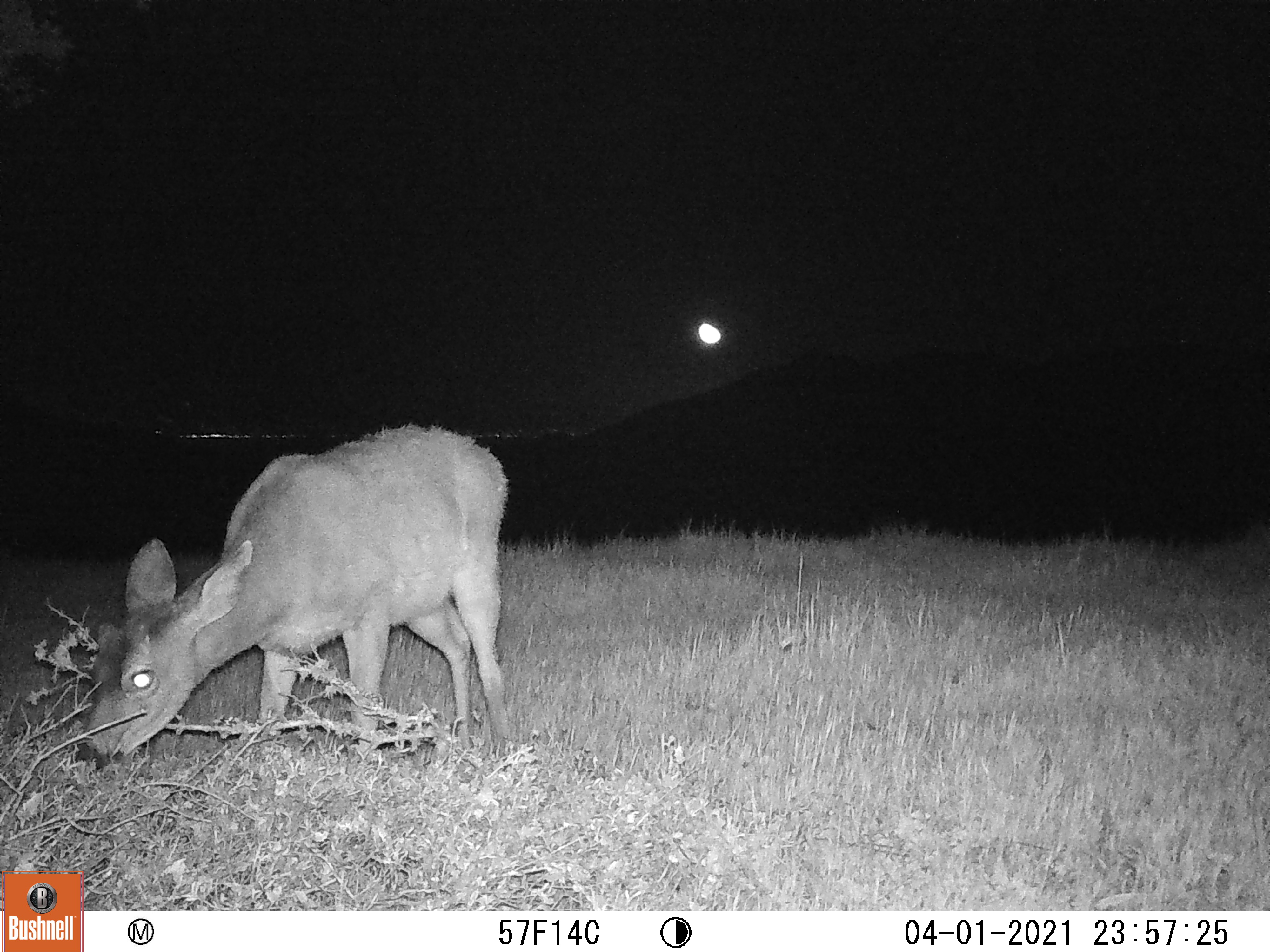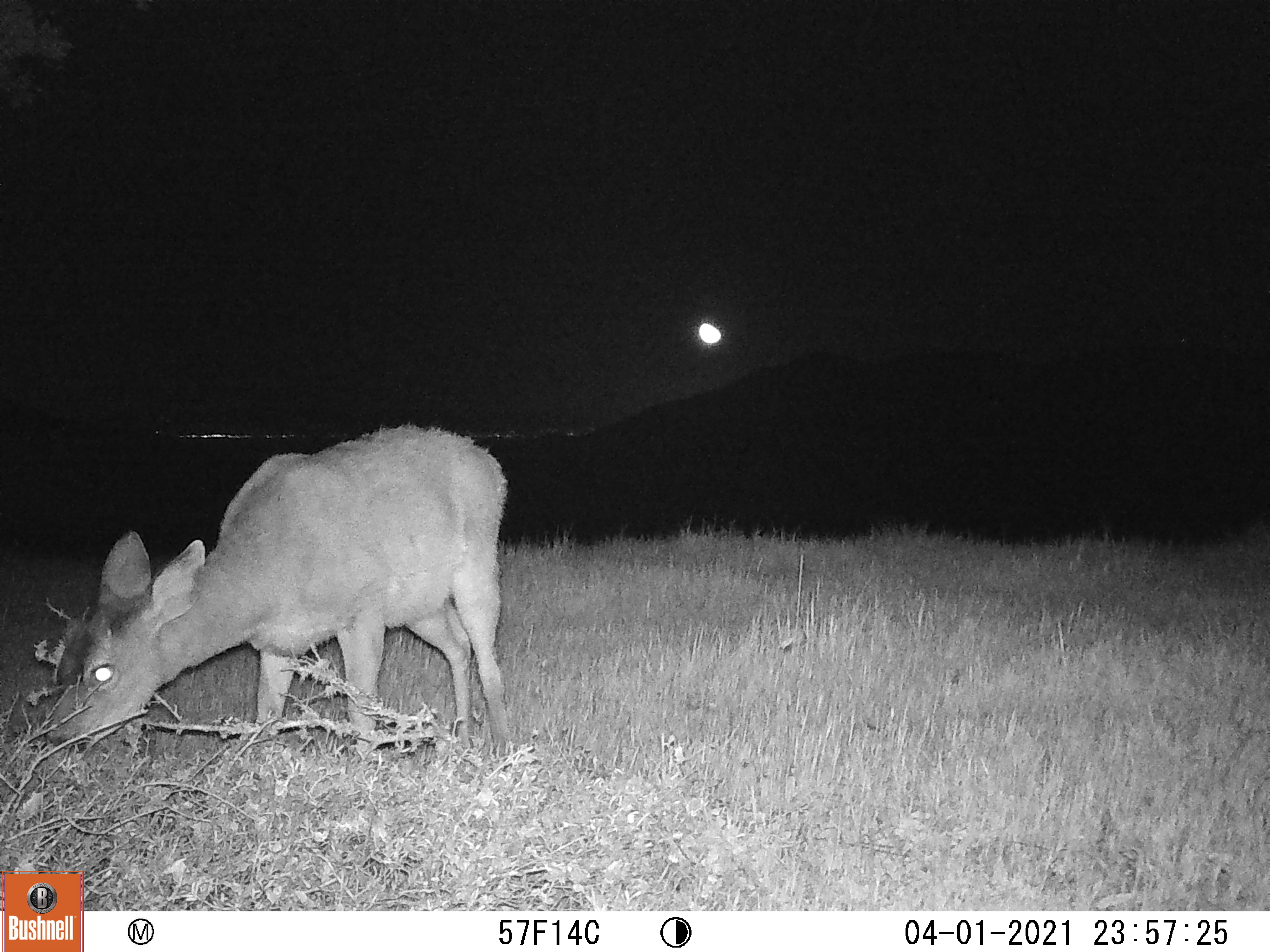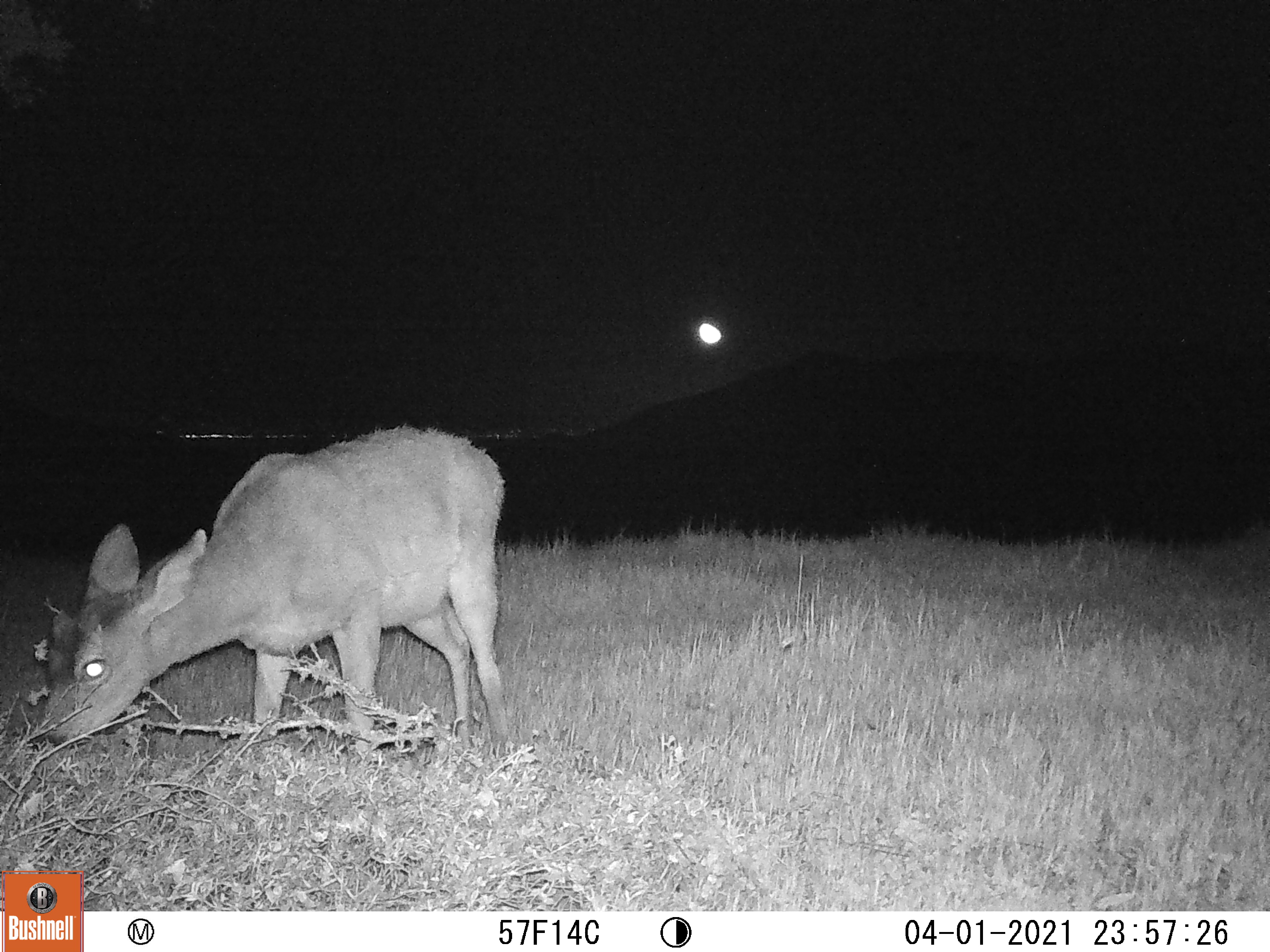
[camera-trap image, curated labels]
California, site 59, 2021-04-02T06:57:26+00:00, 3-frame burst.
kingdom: Animalia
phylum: Chordata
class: Mammalia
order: Artiodactyla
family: Cervidae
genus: Odocoileus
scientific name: Odocoileus hemionus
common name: mule deer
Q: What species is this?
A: Mule deer (Odocoileus hemionus).